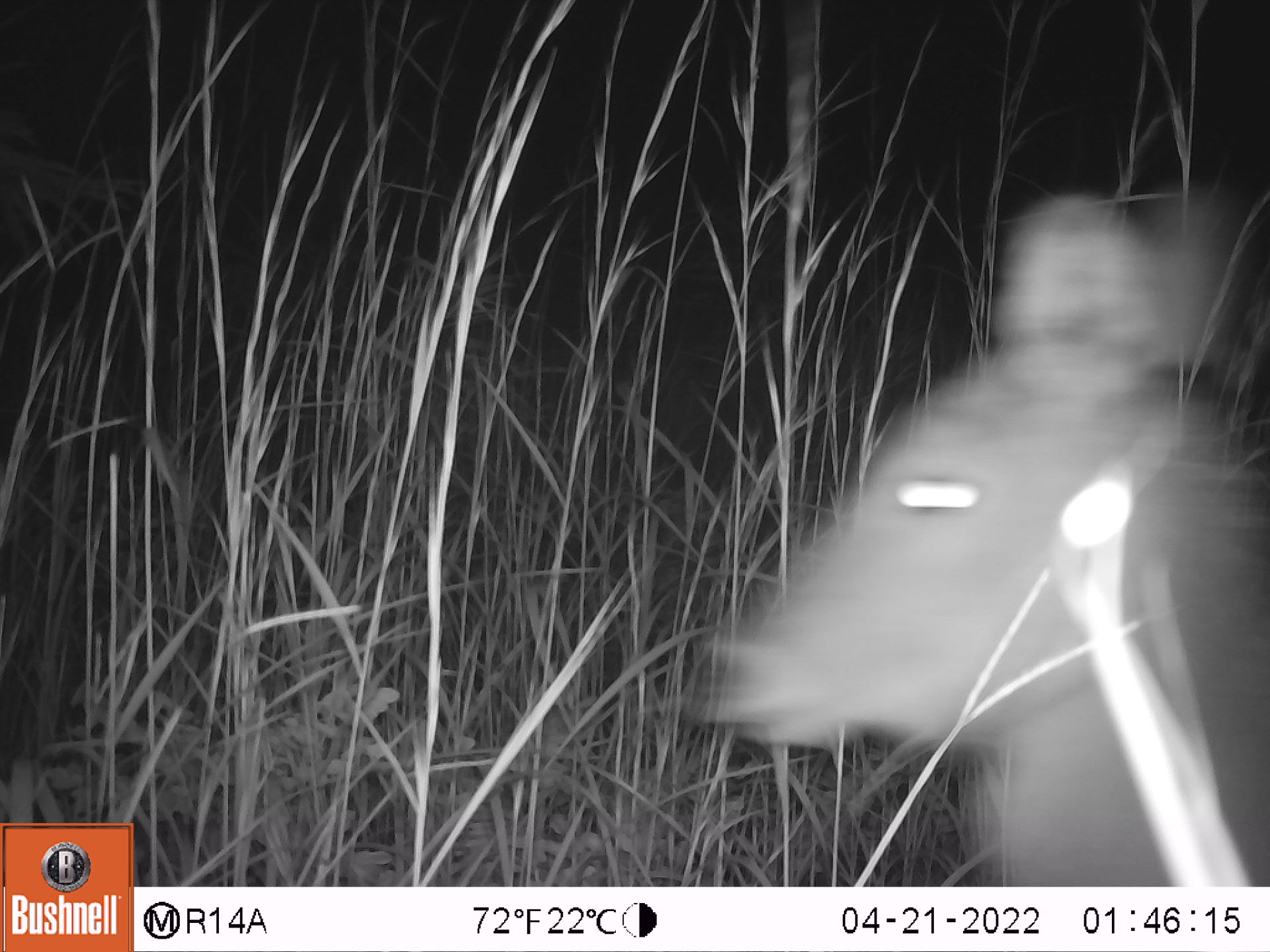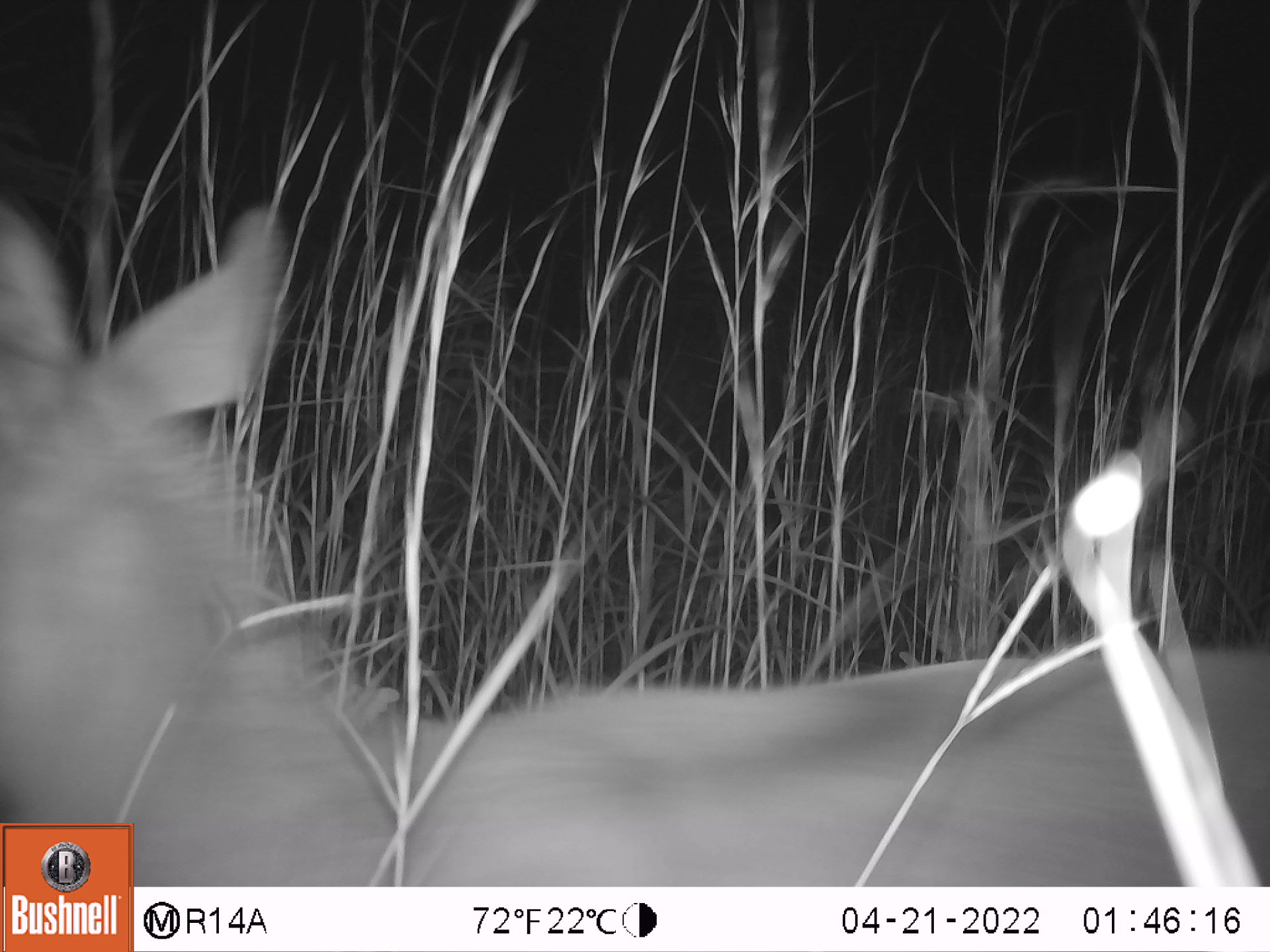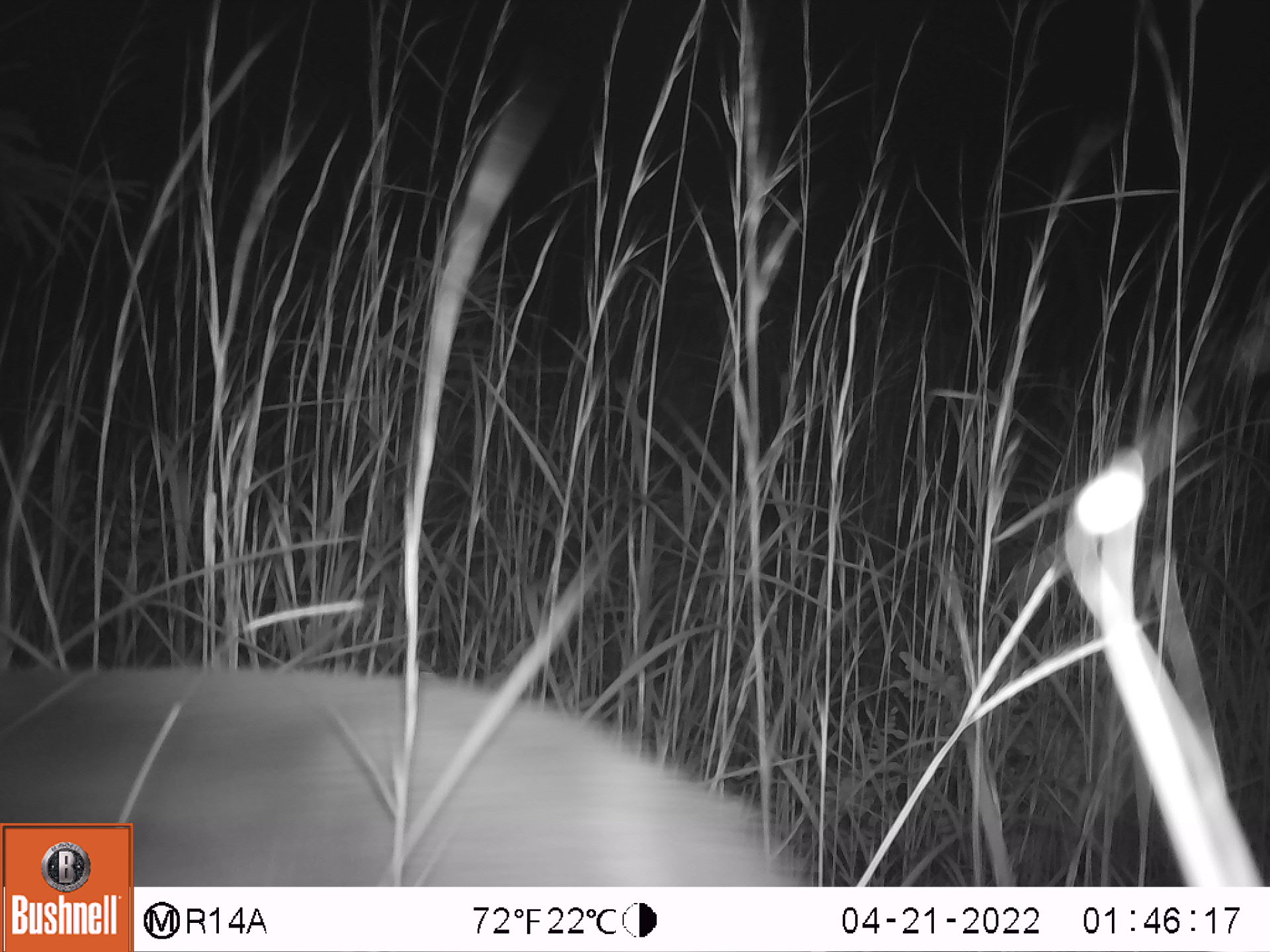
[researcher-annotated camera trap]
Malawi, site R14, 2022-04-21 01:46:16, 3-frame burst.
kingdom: Animalia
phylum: Chordata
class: Mammalia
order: Artiodactyla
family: Bovidae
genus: Kobus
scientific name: Kobus ellipsiprymnus ellipsiprymnus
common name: common waterbuck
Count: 1.